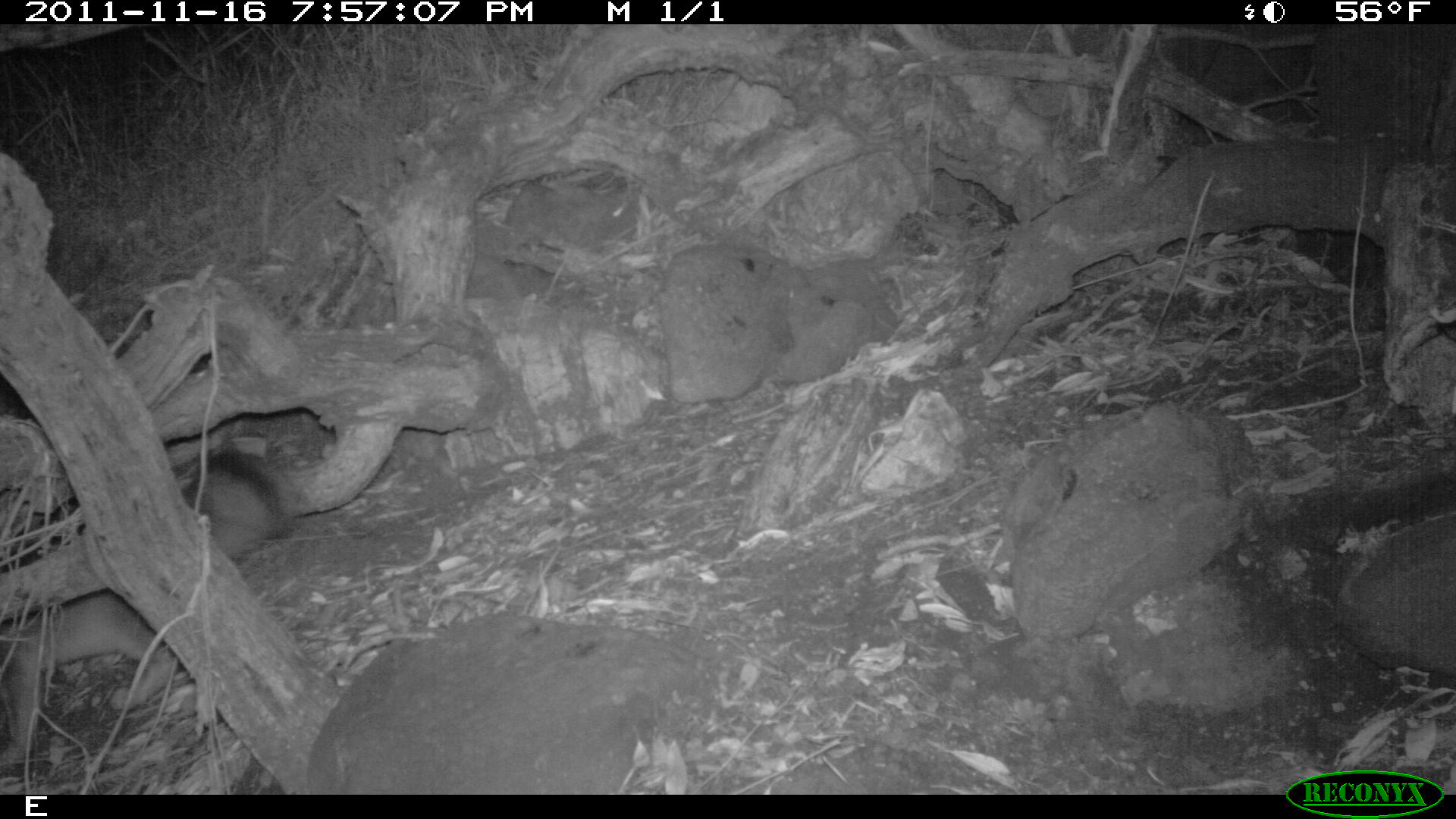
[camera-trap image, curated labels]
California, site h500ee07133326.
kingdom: Animalia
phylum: Chordata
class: Mammalia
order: Carnivora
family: Canidae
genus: Urocyon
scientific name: Urocyon littoralis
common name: island fox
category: fox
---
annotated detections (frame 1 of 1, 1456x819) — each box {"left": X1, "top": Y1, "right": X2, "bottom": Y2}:
fox: {"left": 0, "top": 447, "right": 289, "bottom": 767}